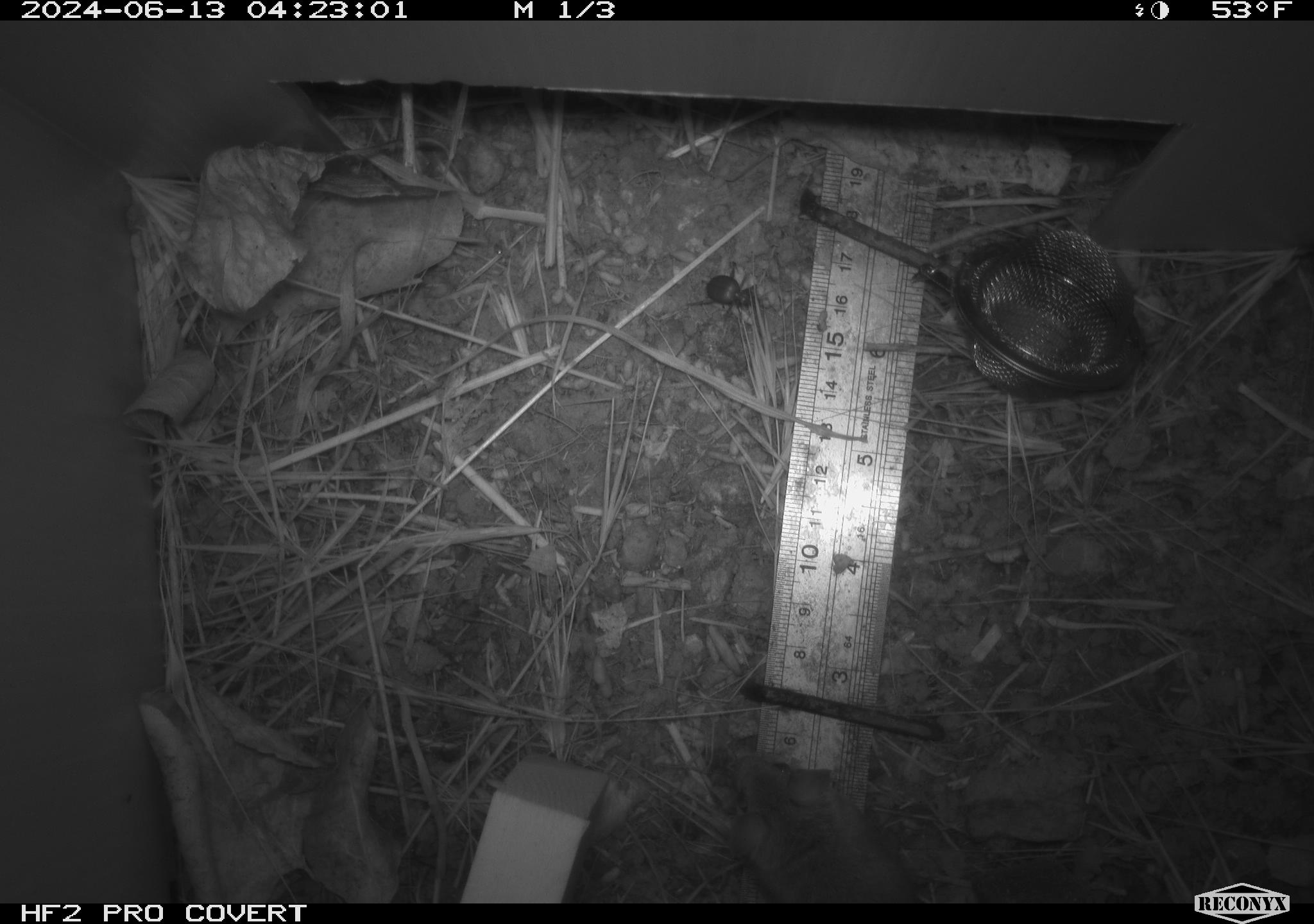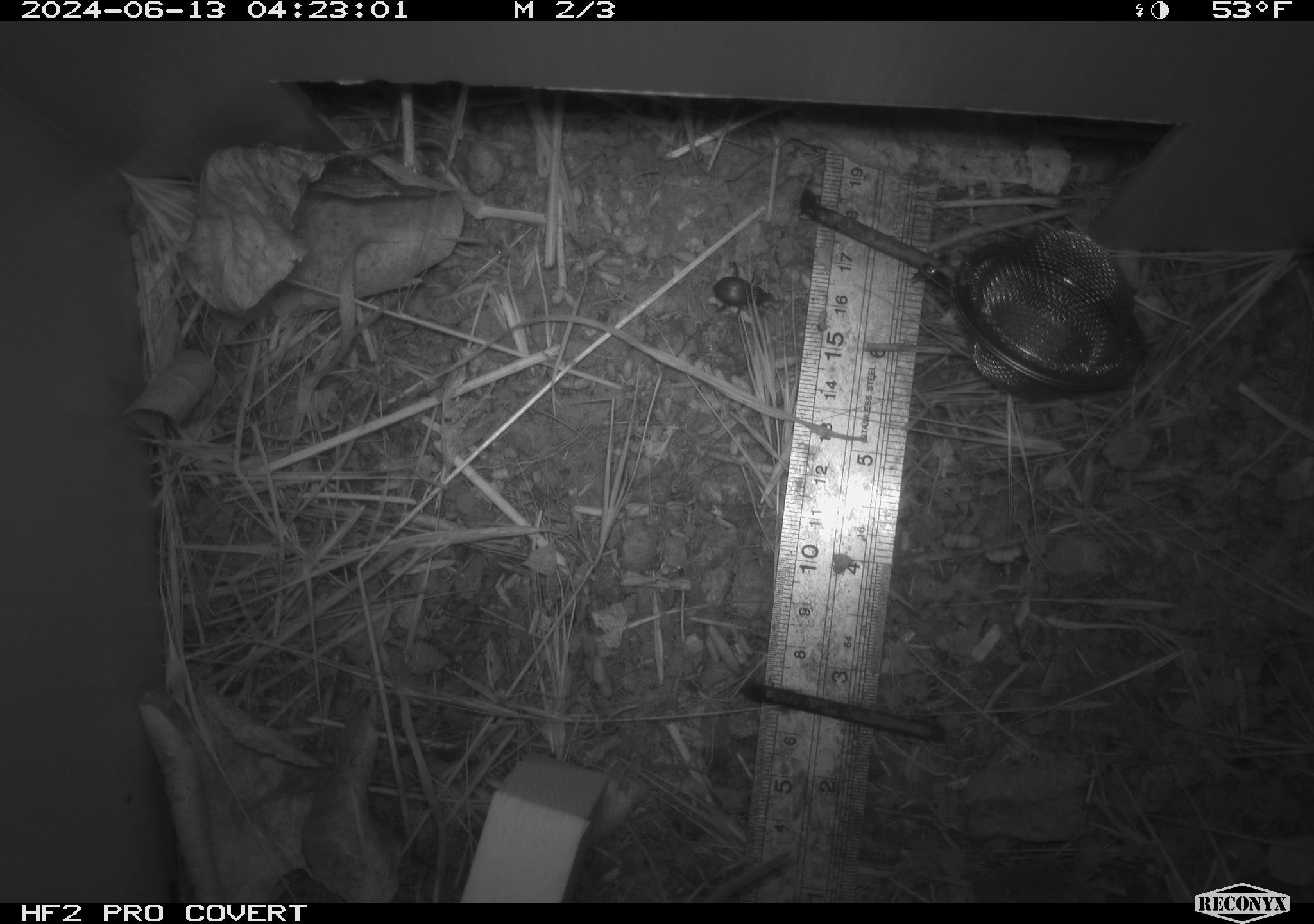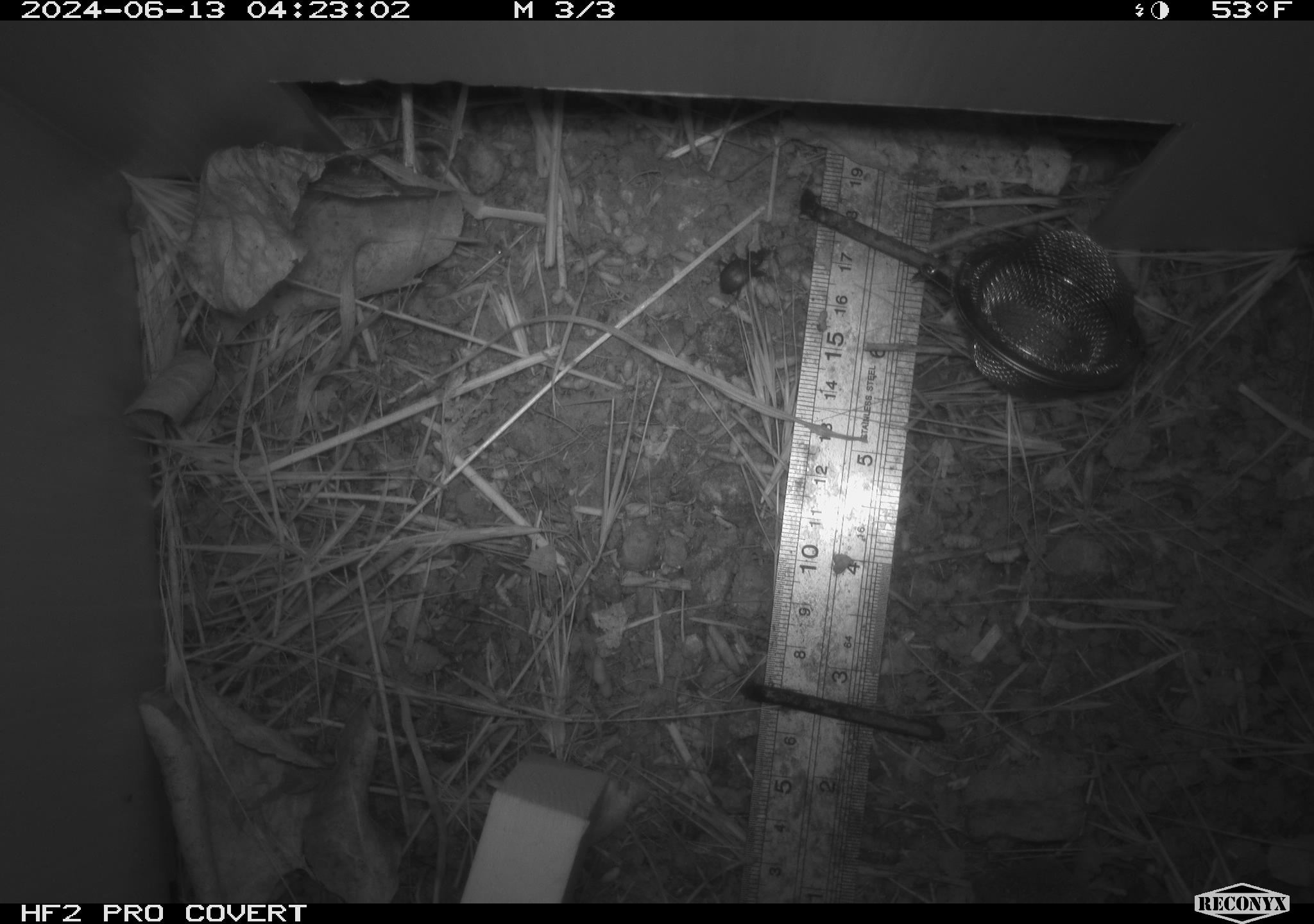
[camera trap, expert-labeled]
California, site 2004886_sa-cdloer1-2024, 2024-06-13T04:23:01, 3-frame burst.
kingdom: Animalia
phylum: Chordata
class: Mammalia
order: Rodentia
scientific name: Rodentia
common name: mouse species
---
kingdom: Animalia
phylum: Arthropoda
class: Insecta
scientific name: Insecta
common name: insect